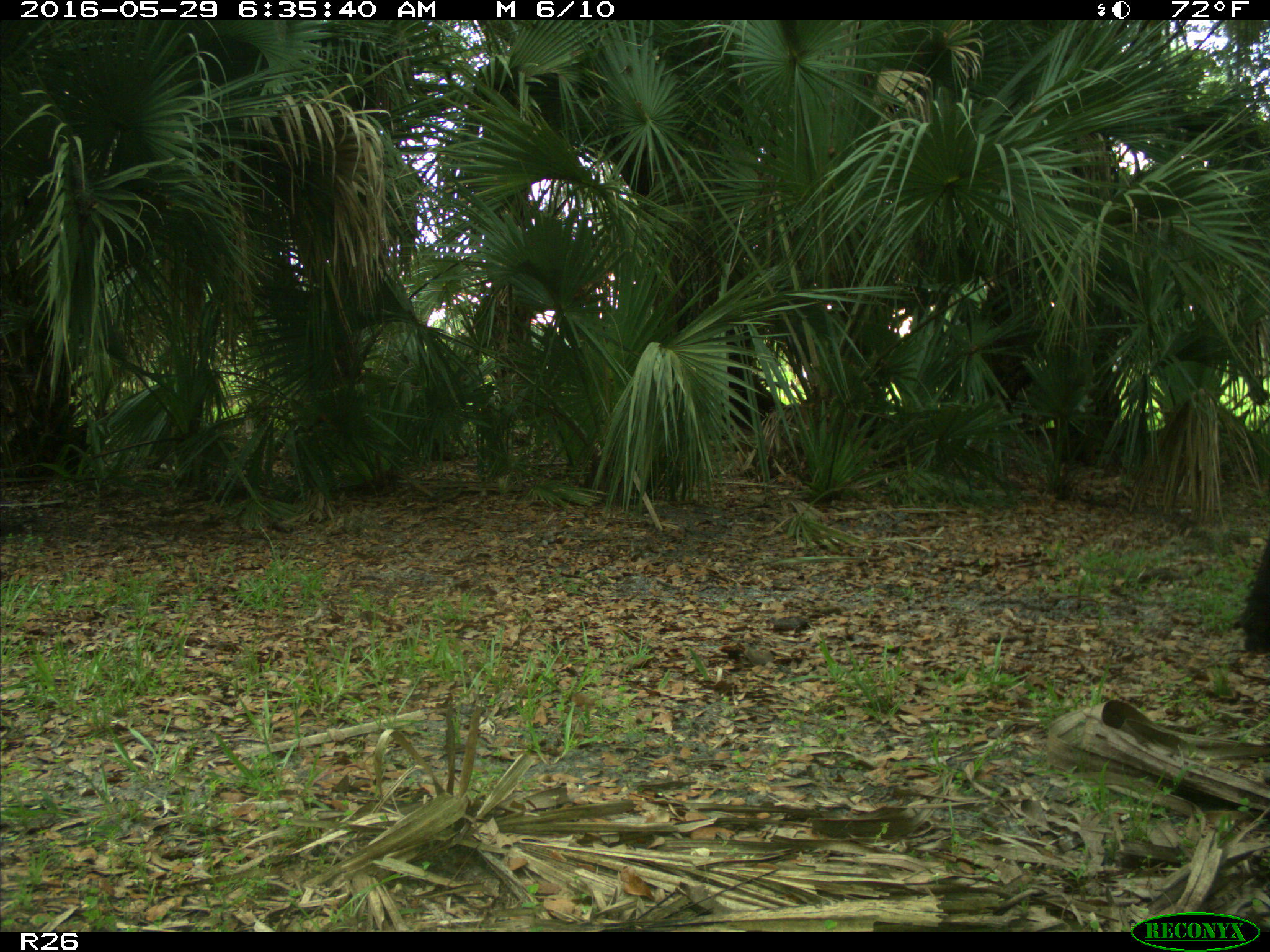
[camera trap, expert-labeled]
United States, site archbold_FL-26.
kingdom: Animalia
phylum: Chordata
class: Mammalia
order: Artiodactyla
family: Bovidae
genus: Bos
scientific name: Bos taurus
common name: domestic cow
Bos taurus (domestic cow).